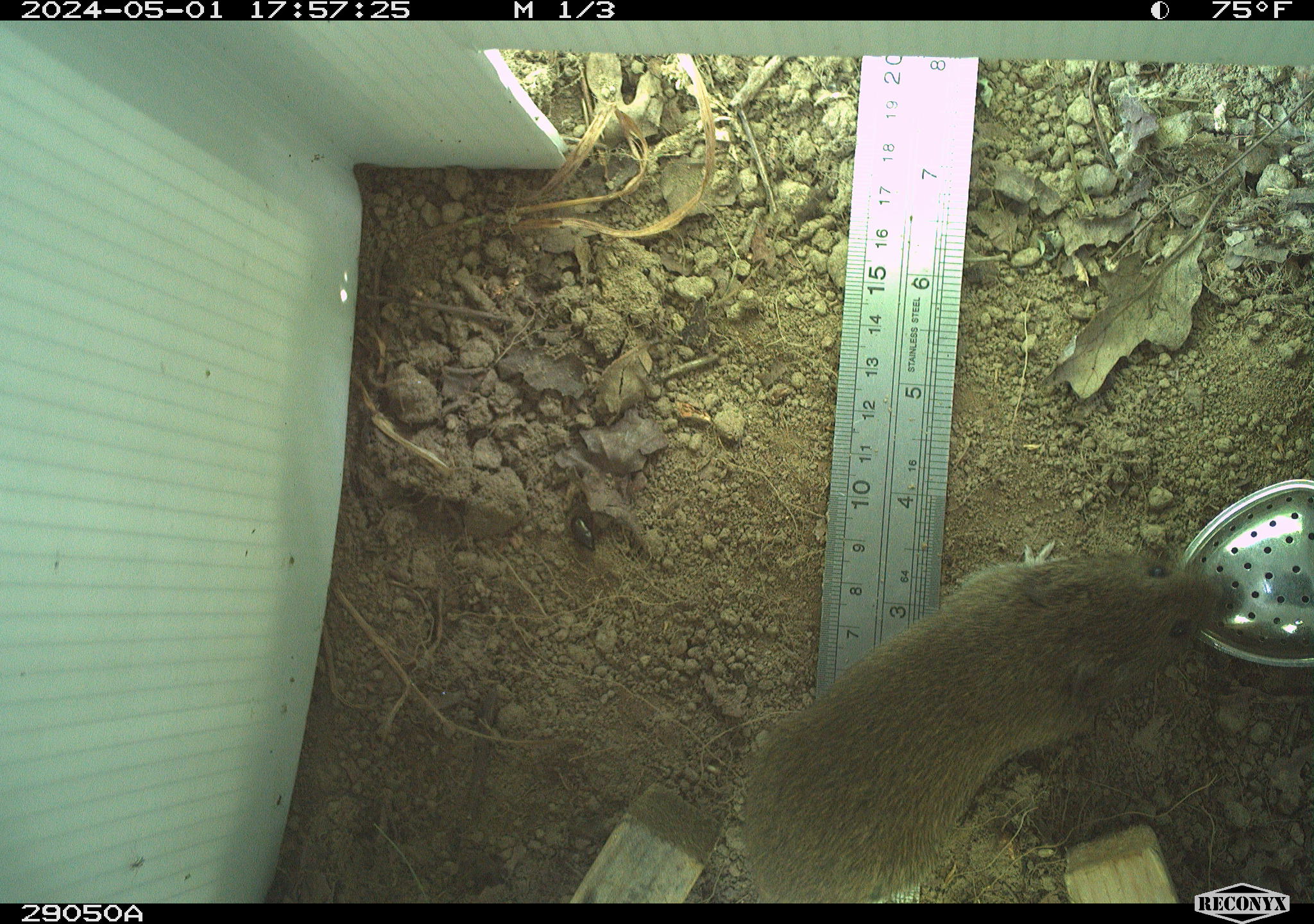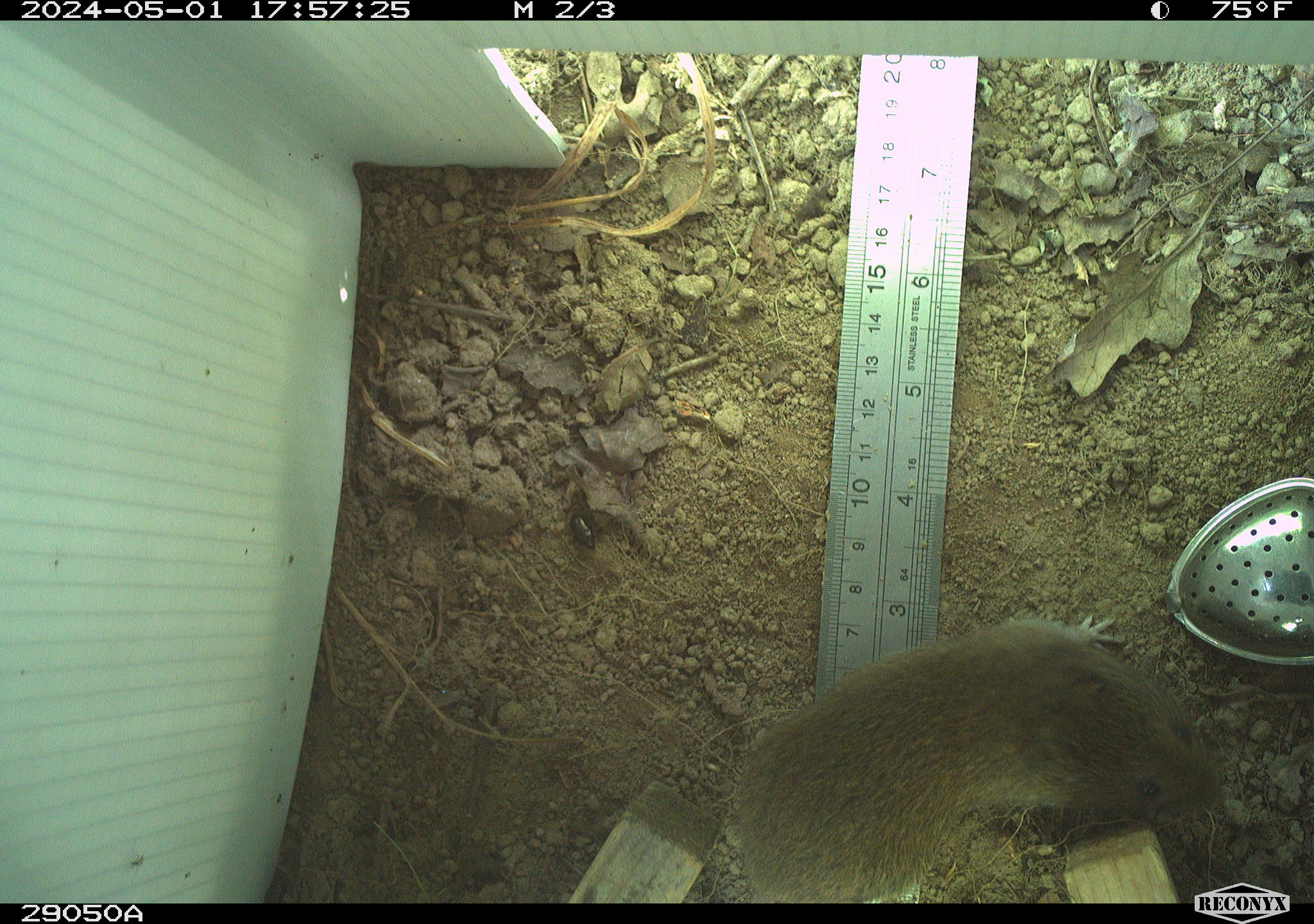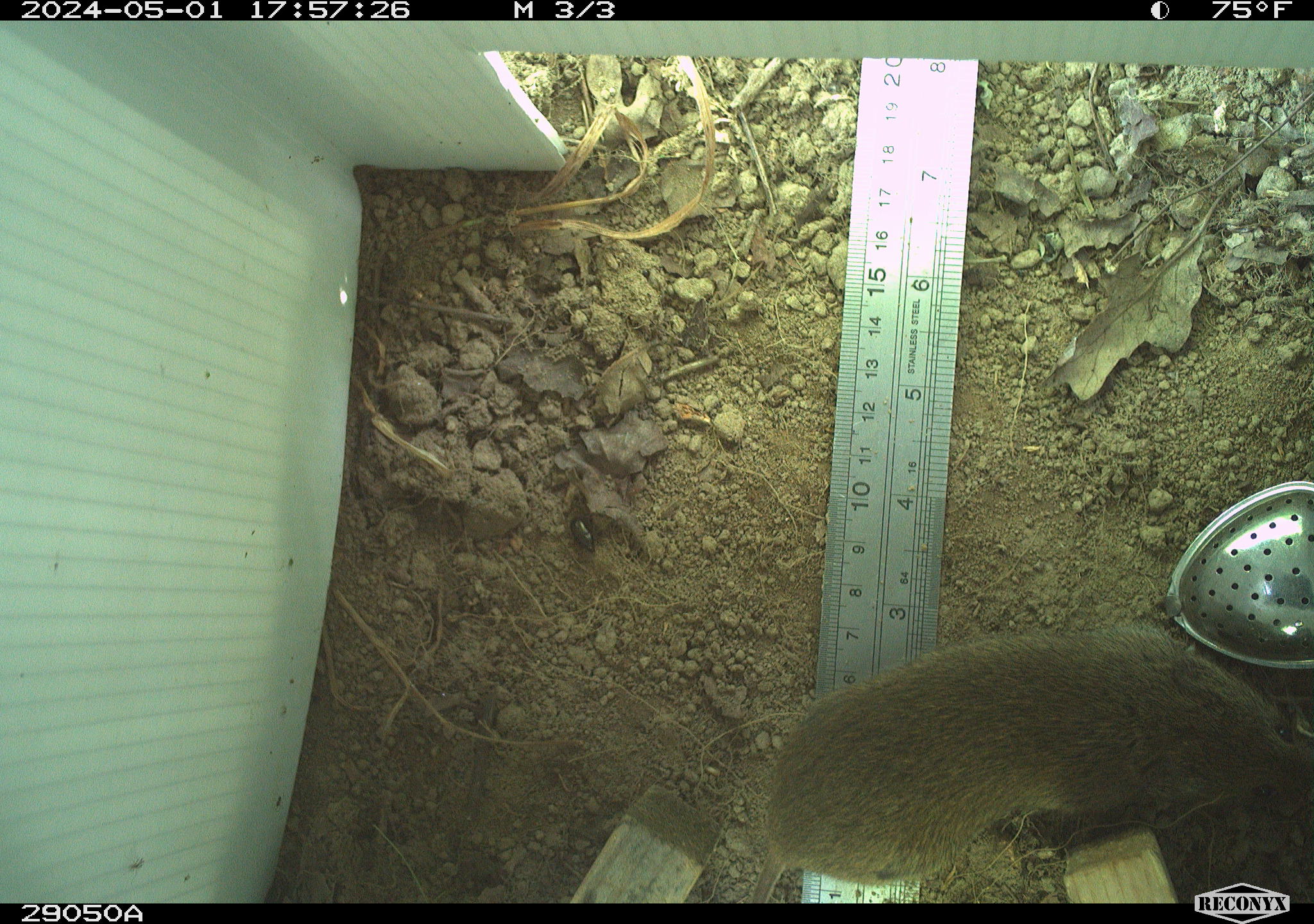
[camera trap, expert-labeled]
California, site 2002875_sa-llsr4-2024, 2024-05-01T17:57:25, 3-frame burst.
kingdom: Animalia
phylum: Chordata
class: Mammalia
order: Rodentia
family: Cricetidae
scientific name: Arvicolinae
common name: voles, lemmings, and muskrats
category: arvicolinae subfamily